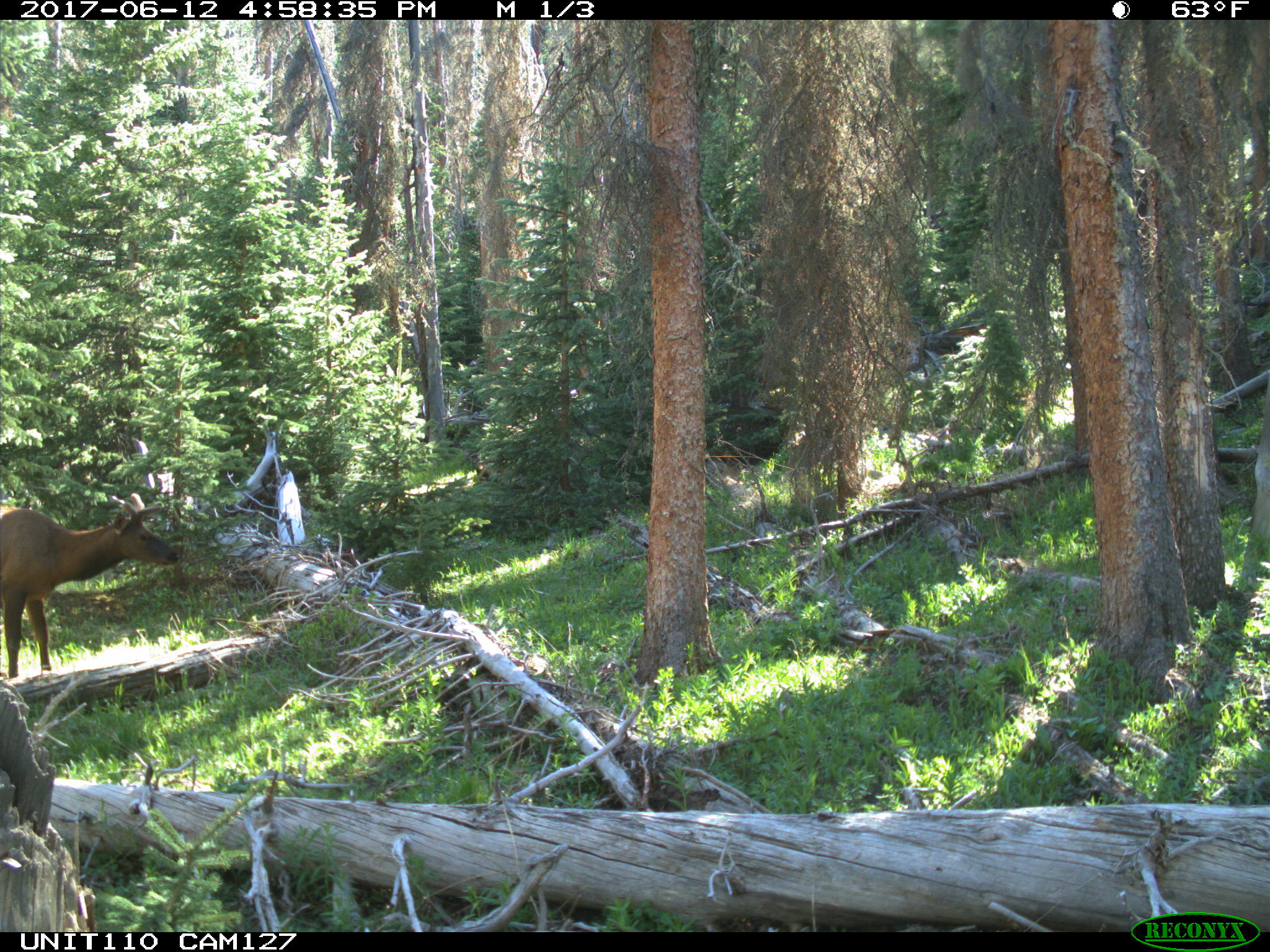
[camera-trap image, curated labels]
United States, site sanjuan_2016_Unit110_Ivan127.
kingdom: Animalia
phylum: Chordata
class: Mammalia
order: Artiodactyla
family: Cervidae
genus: Cervus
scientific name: Cervus elaphus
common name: red deer